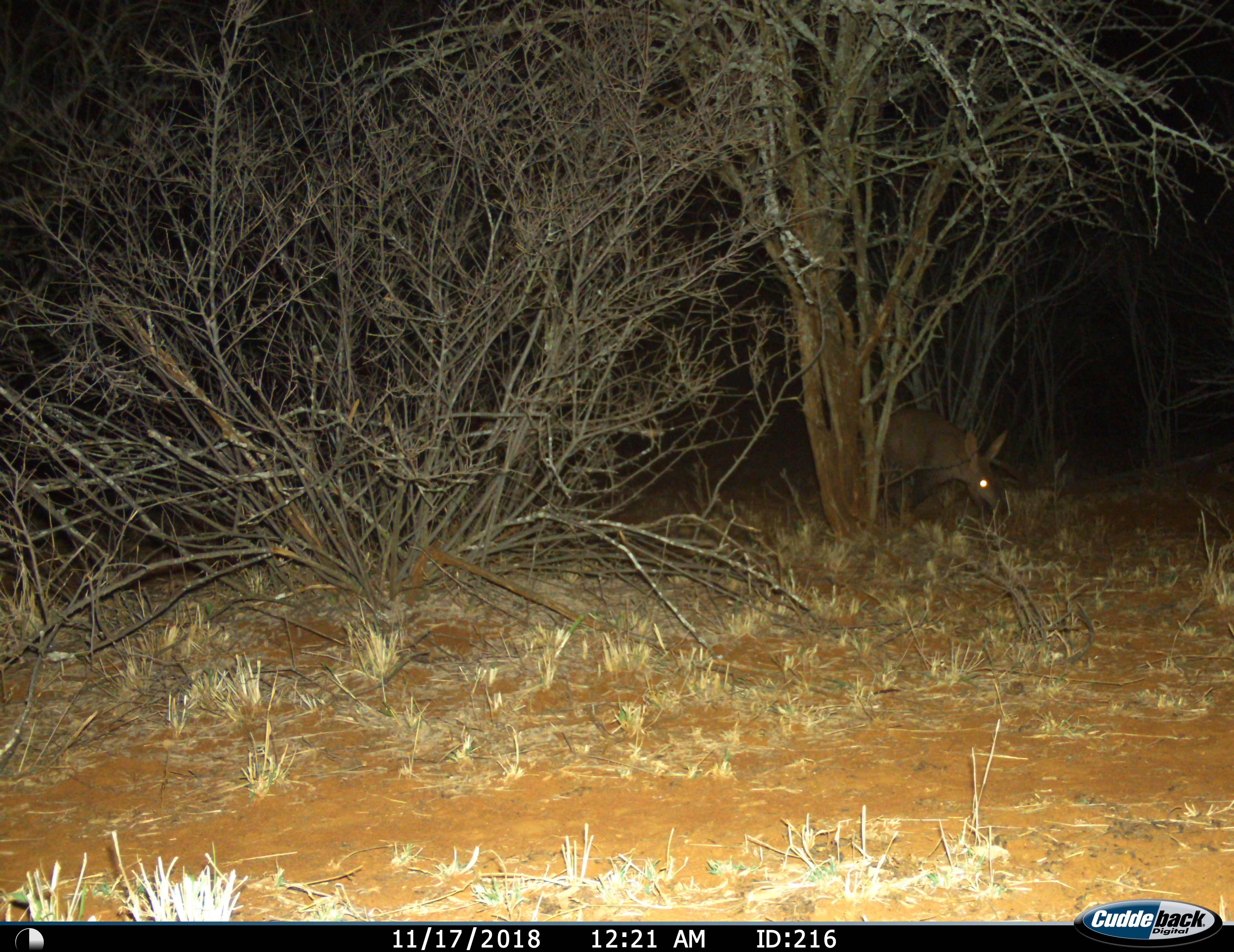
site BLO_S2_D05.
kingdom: Animalia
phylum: Chordata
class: Mammalia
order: Tubulidentata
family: Orycteropodidae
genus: Orycteropus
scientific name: Orycteropus afer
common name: aardvark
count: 1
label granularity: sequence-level